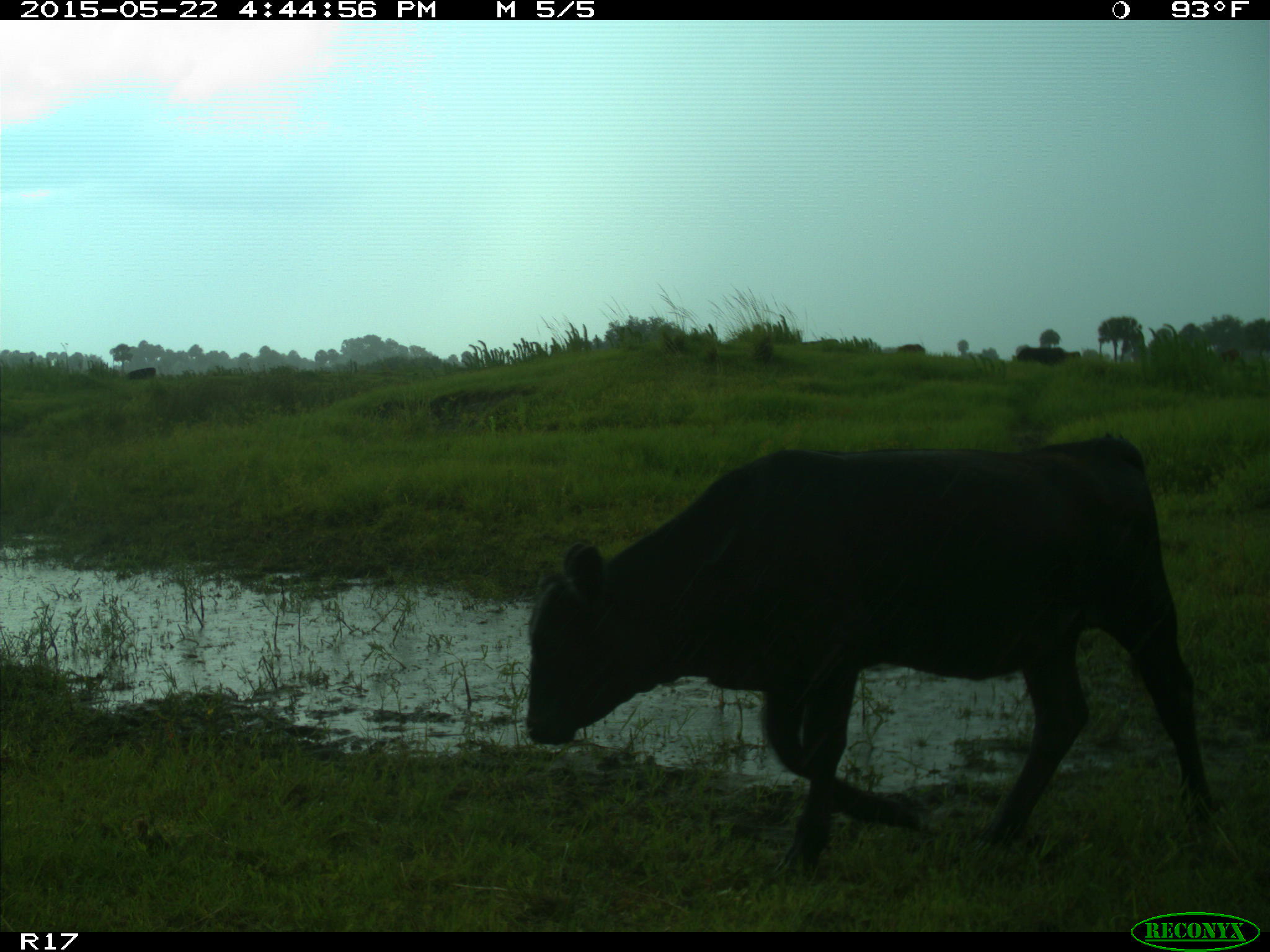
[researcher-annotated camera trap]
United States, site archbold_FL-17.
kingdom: Animalia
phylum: Chordata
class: Mammalia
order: Artiodactyla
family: Bovidae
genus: Bos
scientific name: Bos taurus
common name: domestic cow